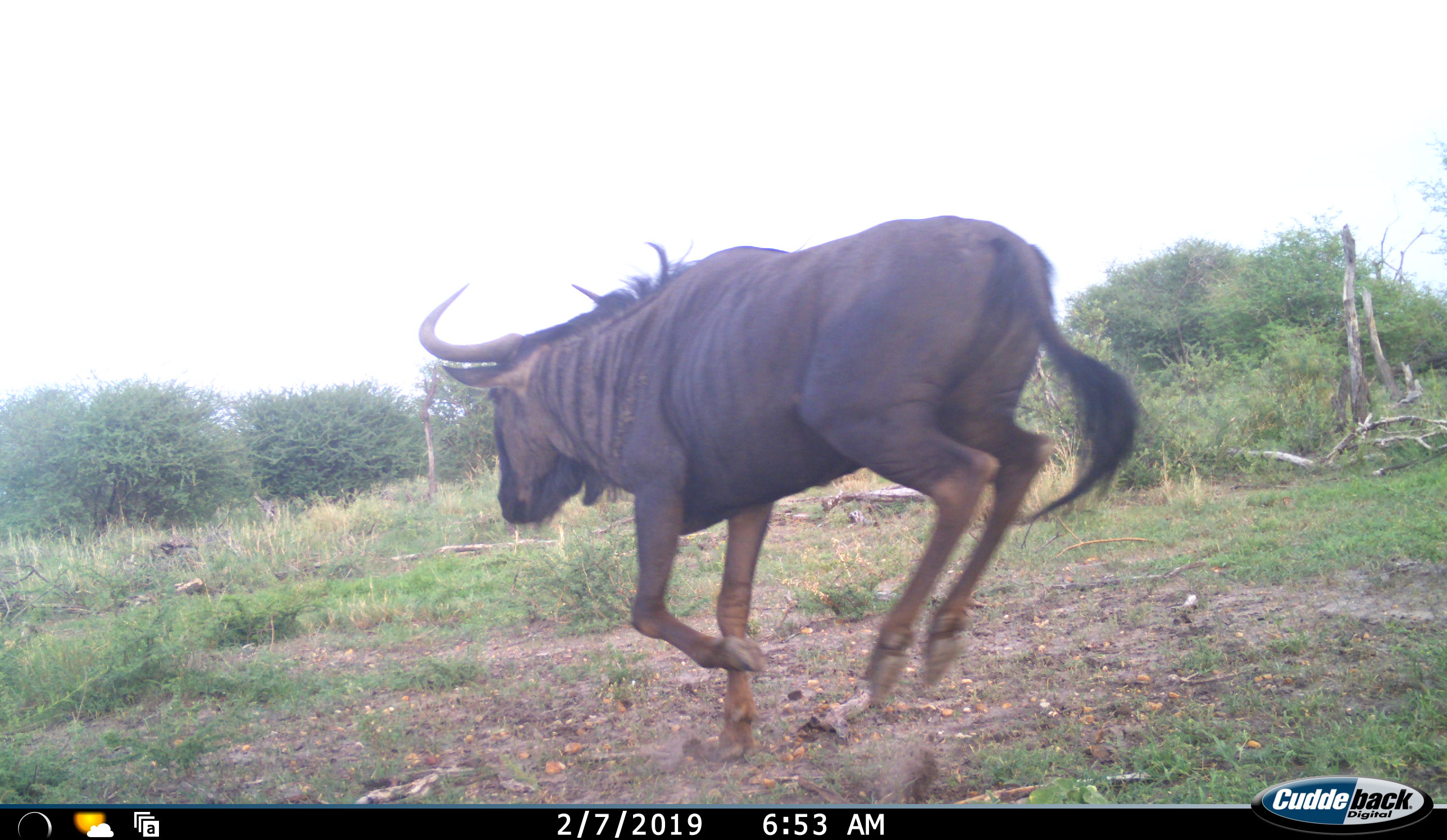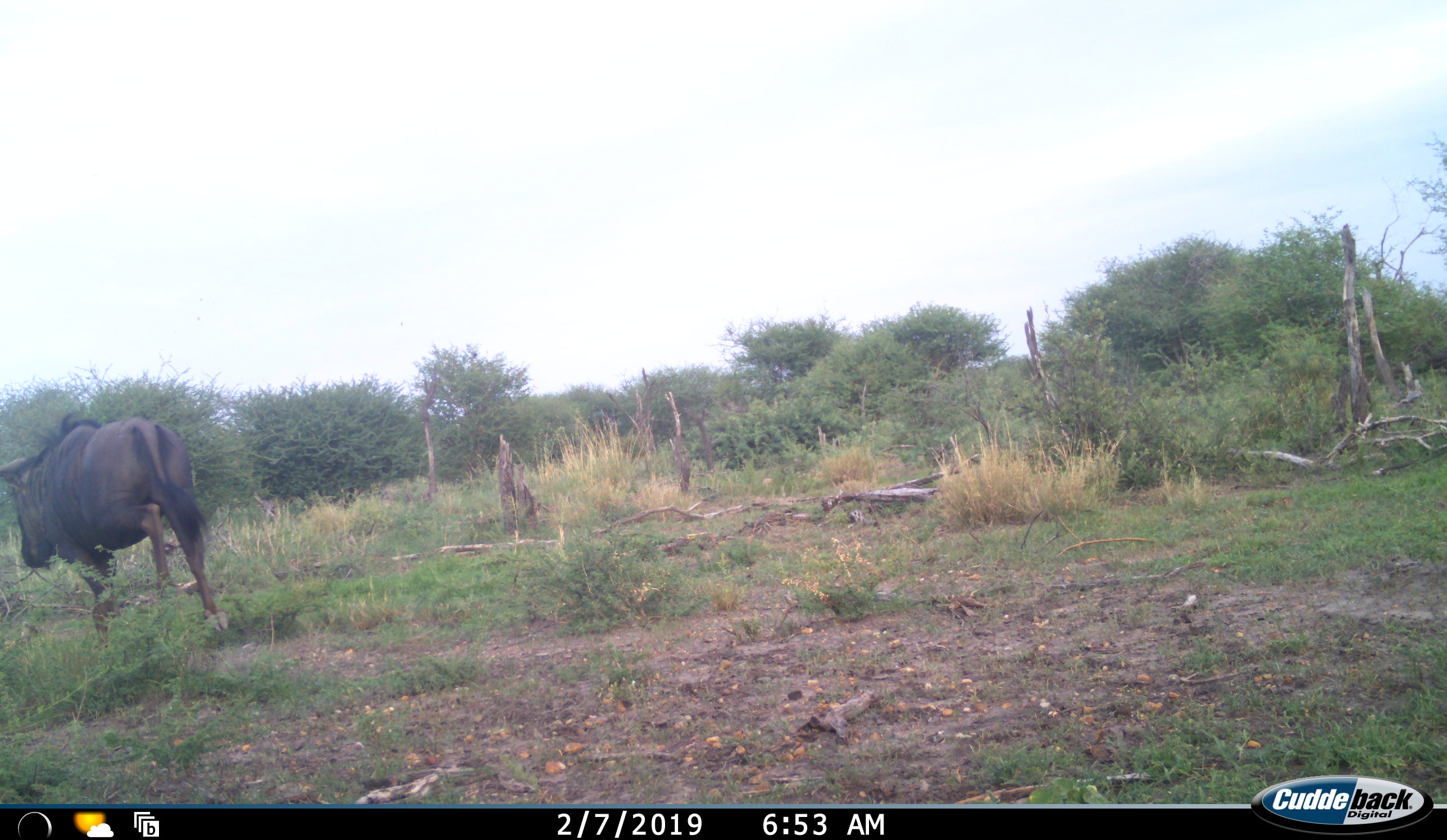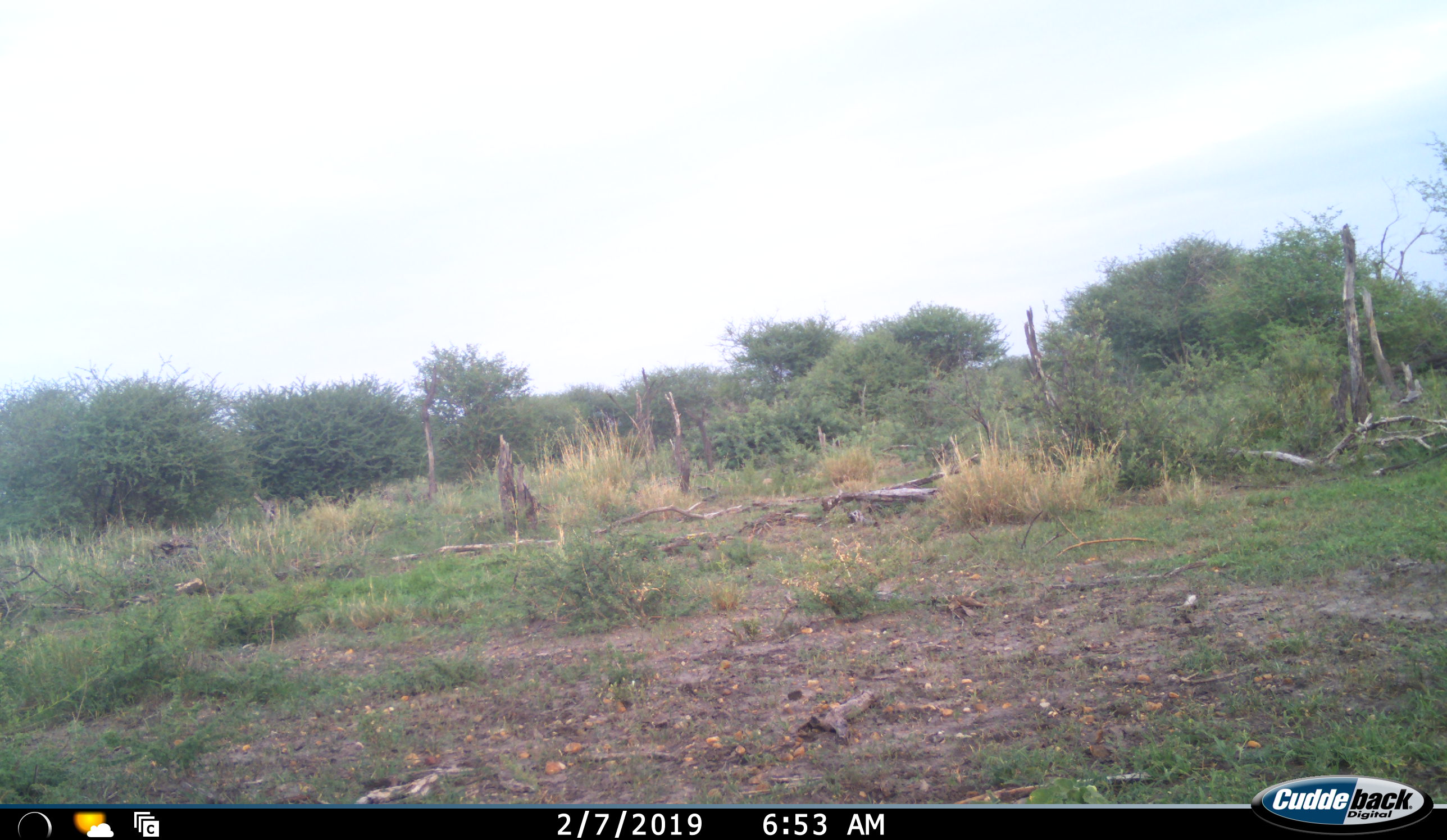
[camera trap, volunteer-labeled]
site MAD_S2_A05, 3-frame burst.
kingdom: Animalia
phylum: Chordata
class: Mammalia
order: Artiodactyla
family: Bovidae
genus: Connochaetes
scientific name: Connochaetes taurinus taurinus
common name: blue wildebeest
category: wildebeestblue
Wildebeestblue (blue wildebeest) (Connochaetes taurinus taurinus), count 1. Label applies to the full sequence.